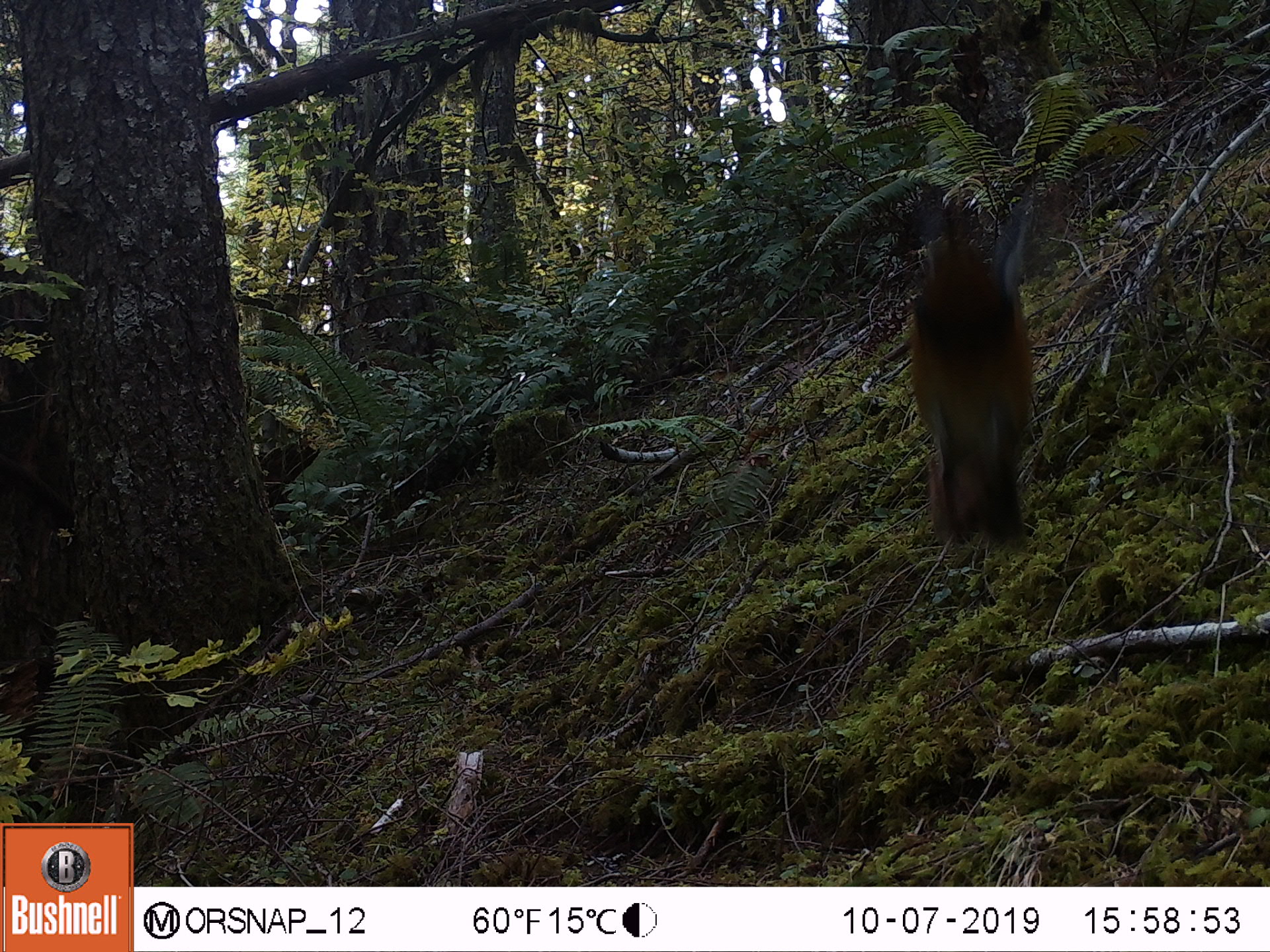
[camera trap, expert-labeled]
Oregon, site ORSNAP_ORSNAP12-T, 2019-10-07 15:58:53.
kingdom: Animalia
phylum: Chordata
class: Aves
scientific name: Aves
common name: bird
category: other bird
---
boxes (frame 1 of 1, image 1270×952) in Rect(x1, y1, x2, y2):
other bird: Rect(849, 129, 1083, 607)